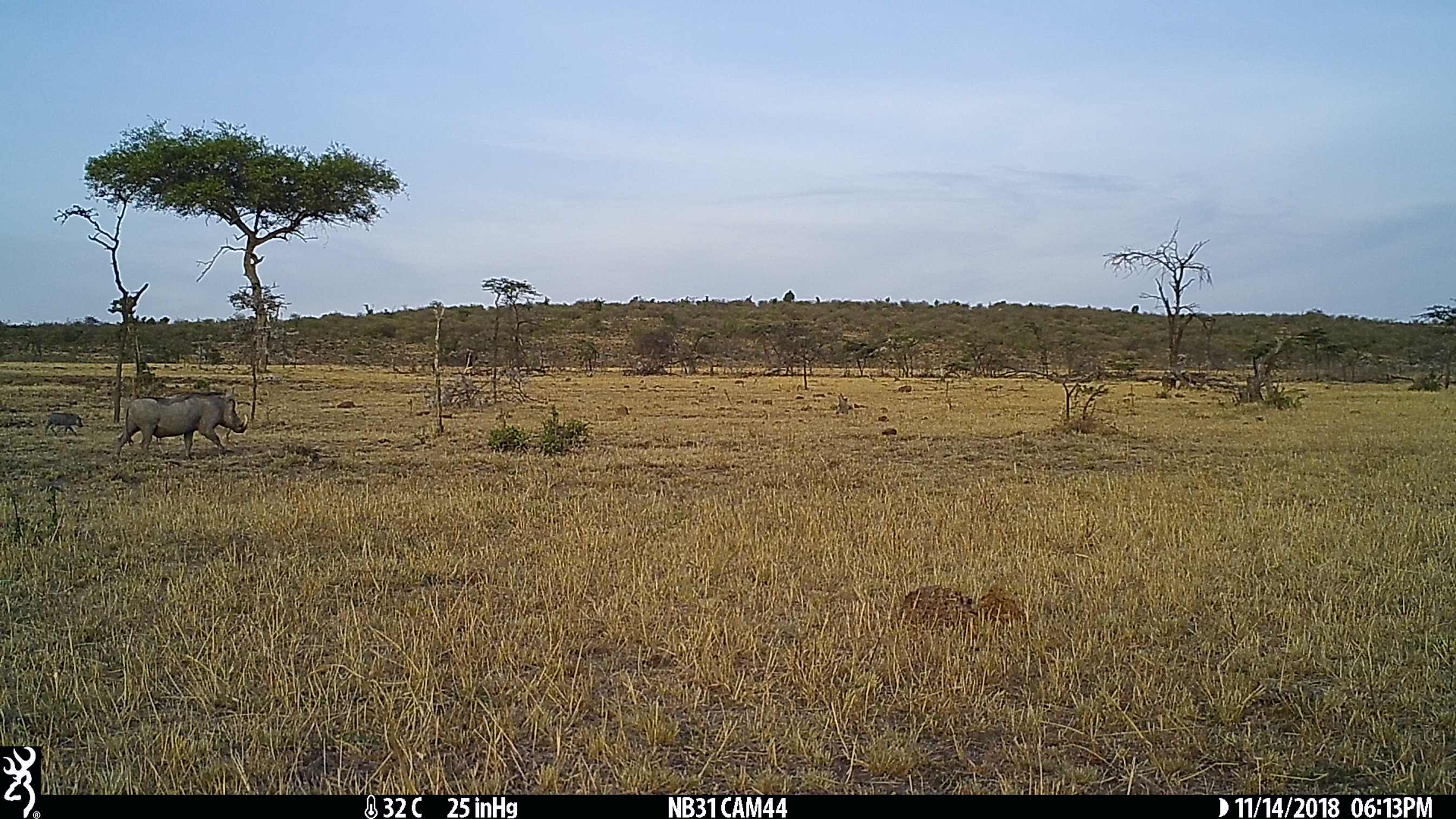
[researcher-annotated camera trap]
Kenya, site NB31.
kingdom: Animalia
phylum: Chordata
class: Mammalia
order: Artiodactyla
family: Suidae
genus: Phacochoerus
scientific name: Phacochoerus africanus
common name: common warthog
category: warthog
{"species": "warthog (common warthog) (Phacochoerus africanus)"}